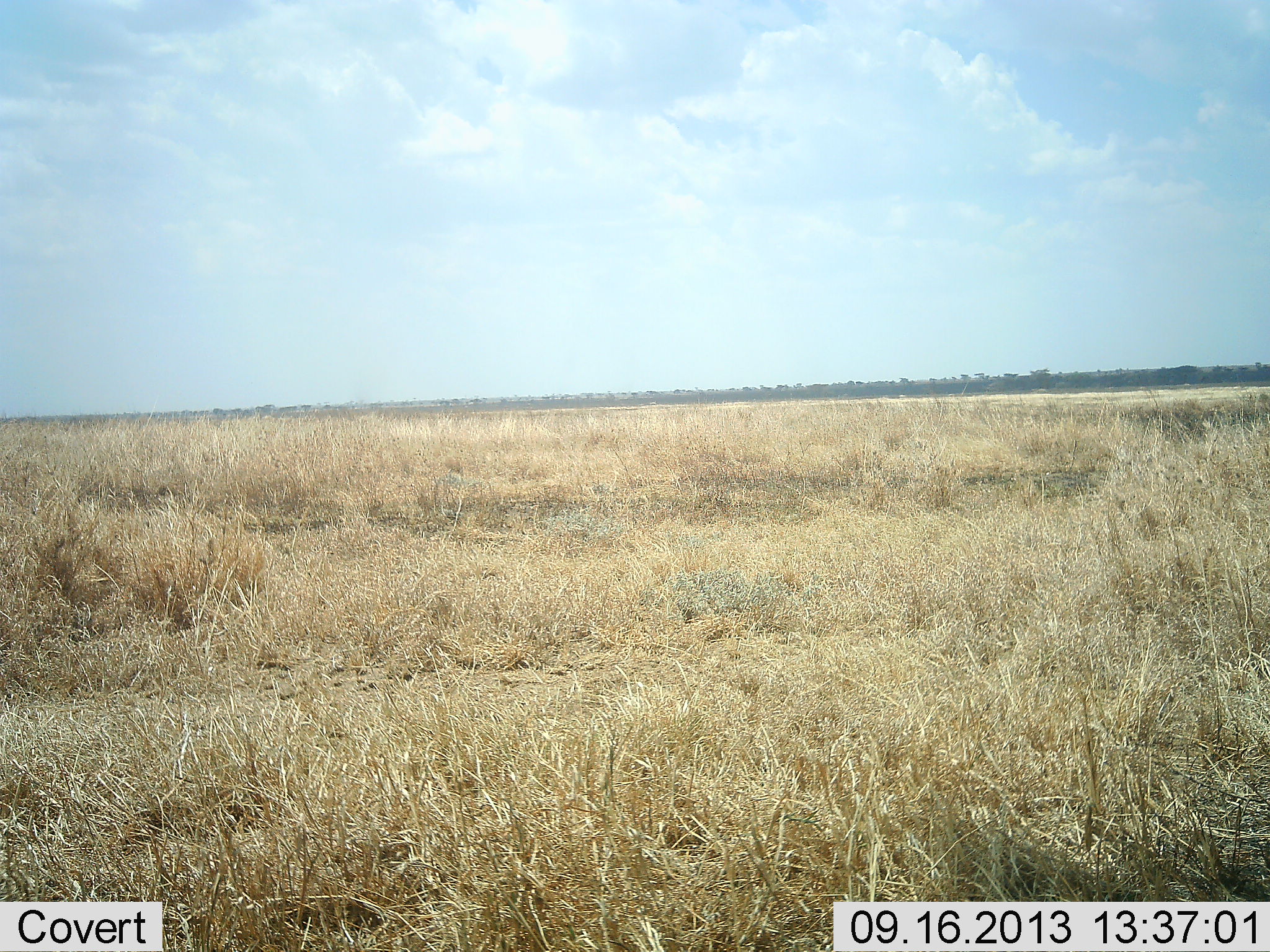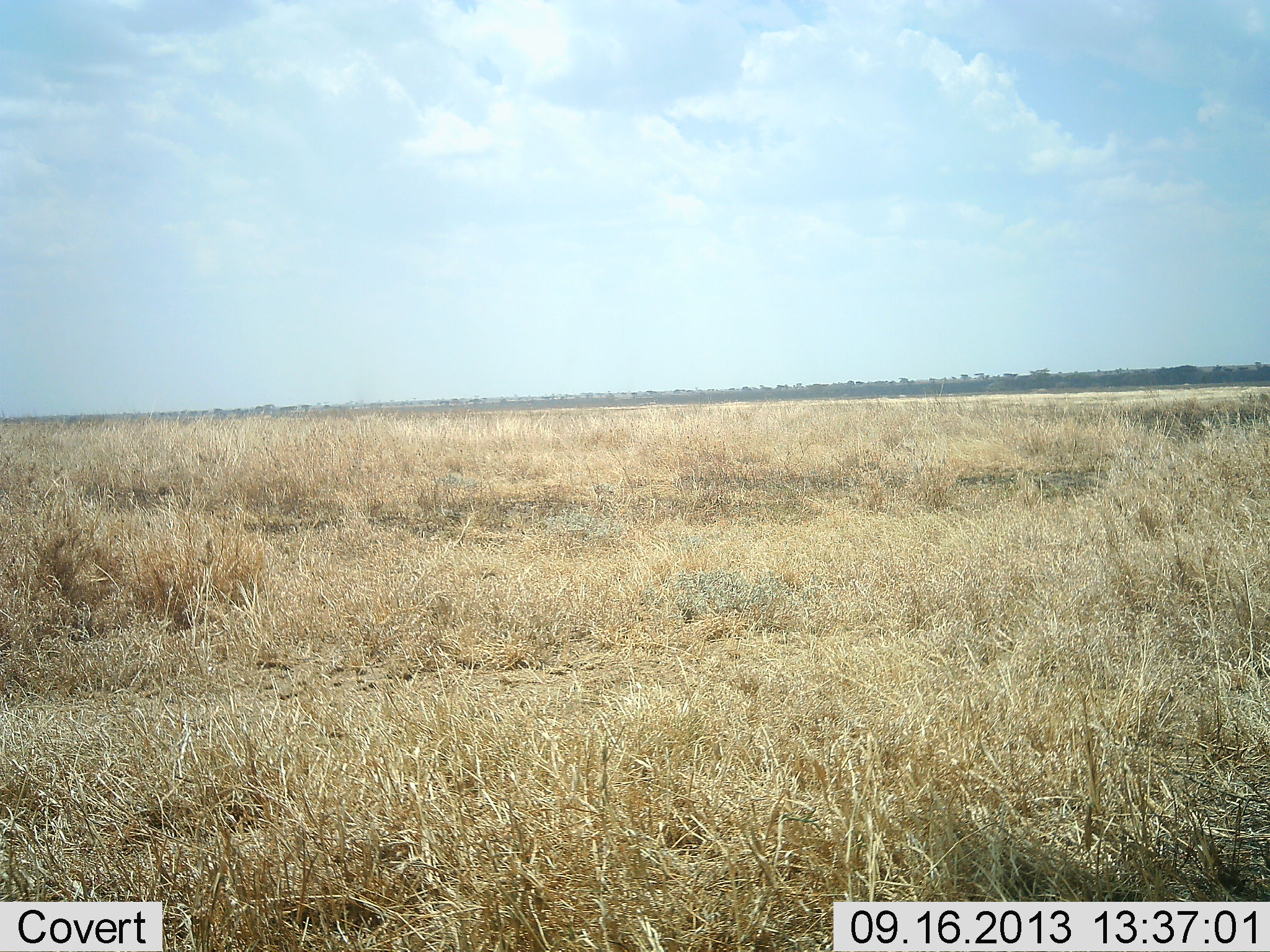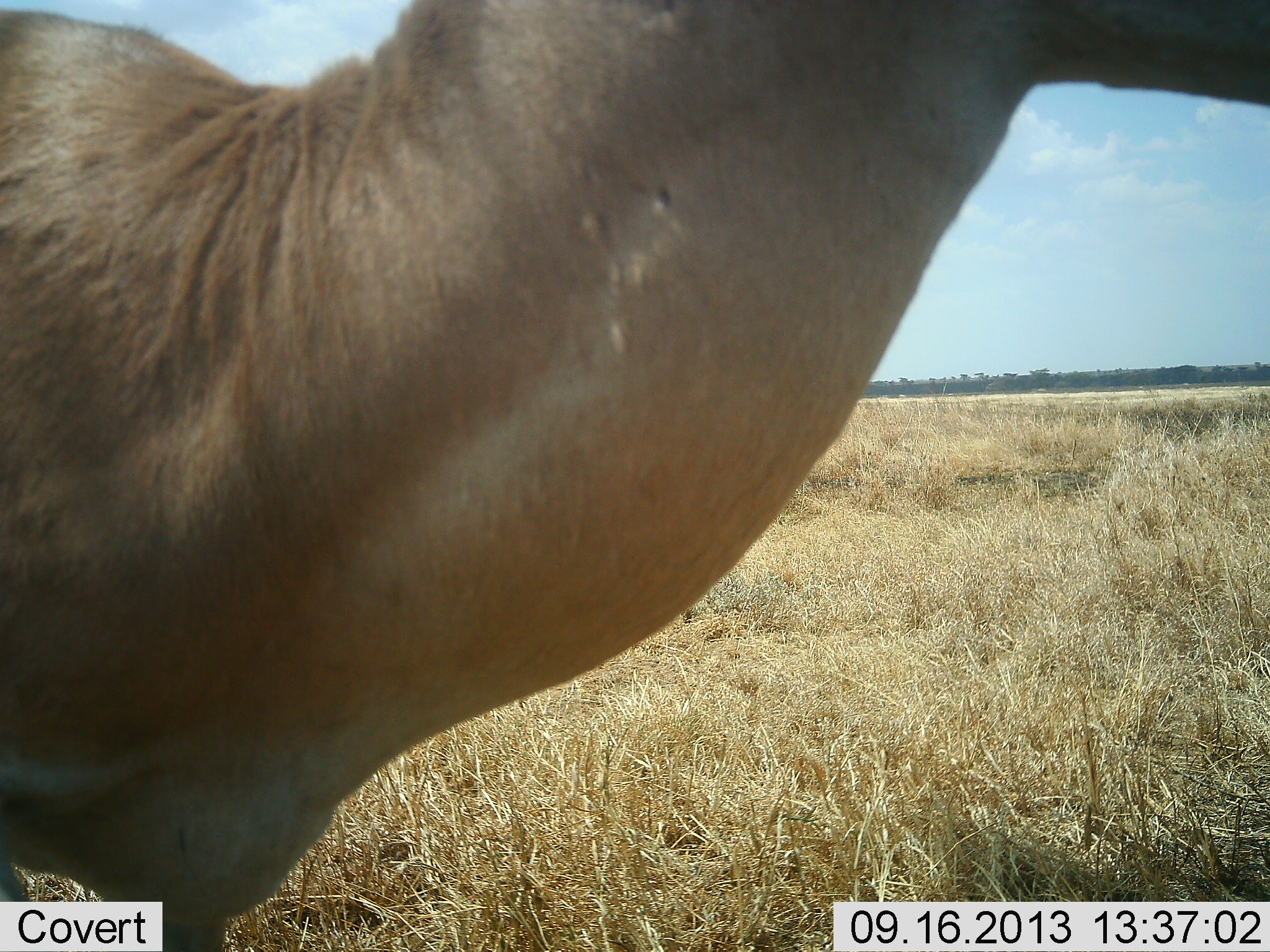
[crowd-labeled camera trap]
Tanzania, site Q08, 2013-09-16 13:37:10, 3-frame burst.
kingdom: Animalia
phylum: Chordata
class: Mammalia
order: Artiodactyla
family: Bovidae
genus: Nanger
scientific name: Nanger granti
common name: grant's gazelle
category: gazellegrants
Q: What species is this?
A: Gazellegrants (grant's gazelle) (Nanger granti).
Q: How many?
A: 1.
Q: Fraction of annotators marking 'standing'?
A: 20%.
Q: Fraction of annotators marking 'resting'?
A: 0%.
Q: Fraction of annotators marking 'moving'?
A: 80%.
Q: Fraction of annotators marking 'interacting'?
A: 0%.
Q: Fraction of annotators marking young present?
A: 0%.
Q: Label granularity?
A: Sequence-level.